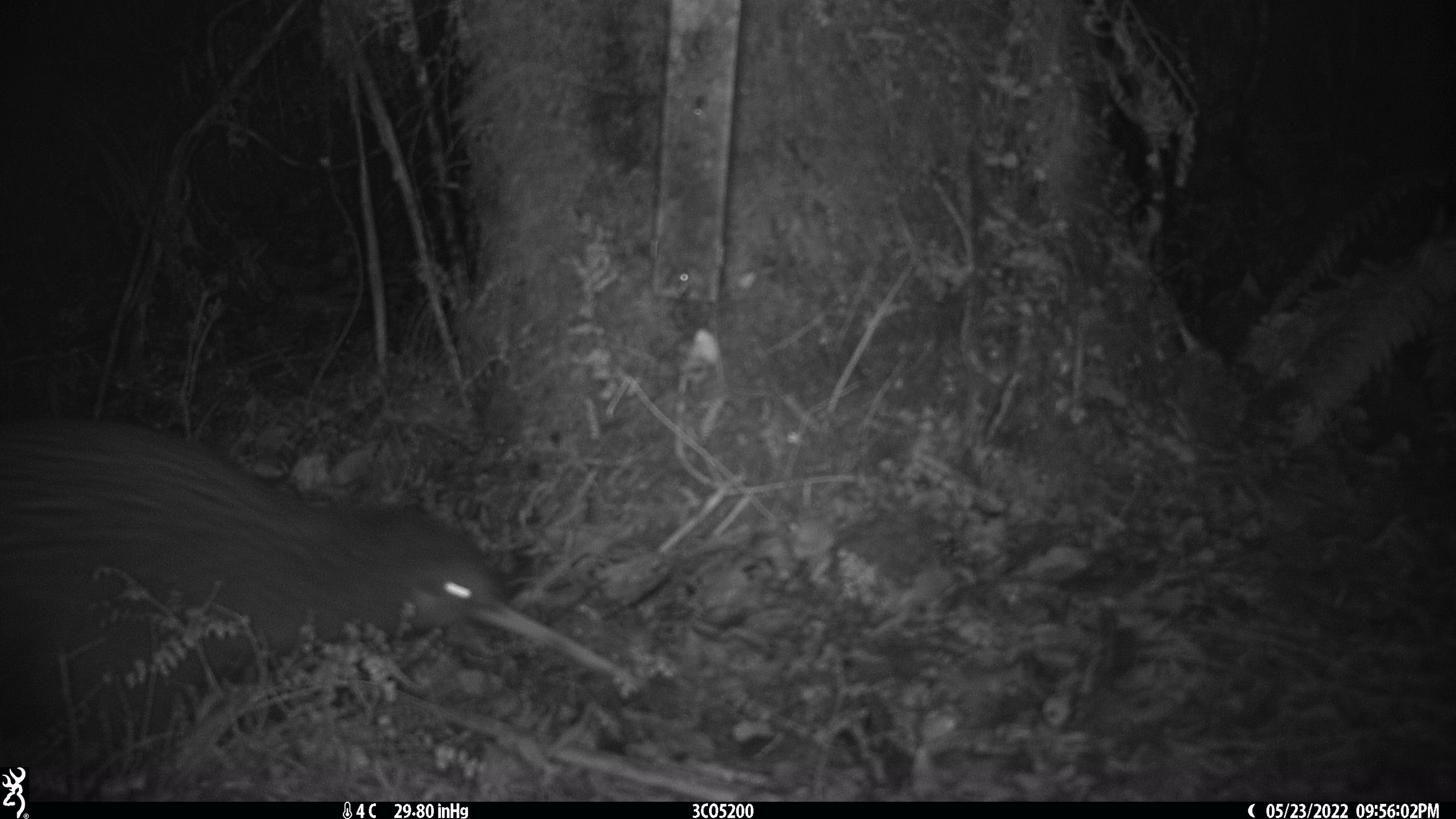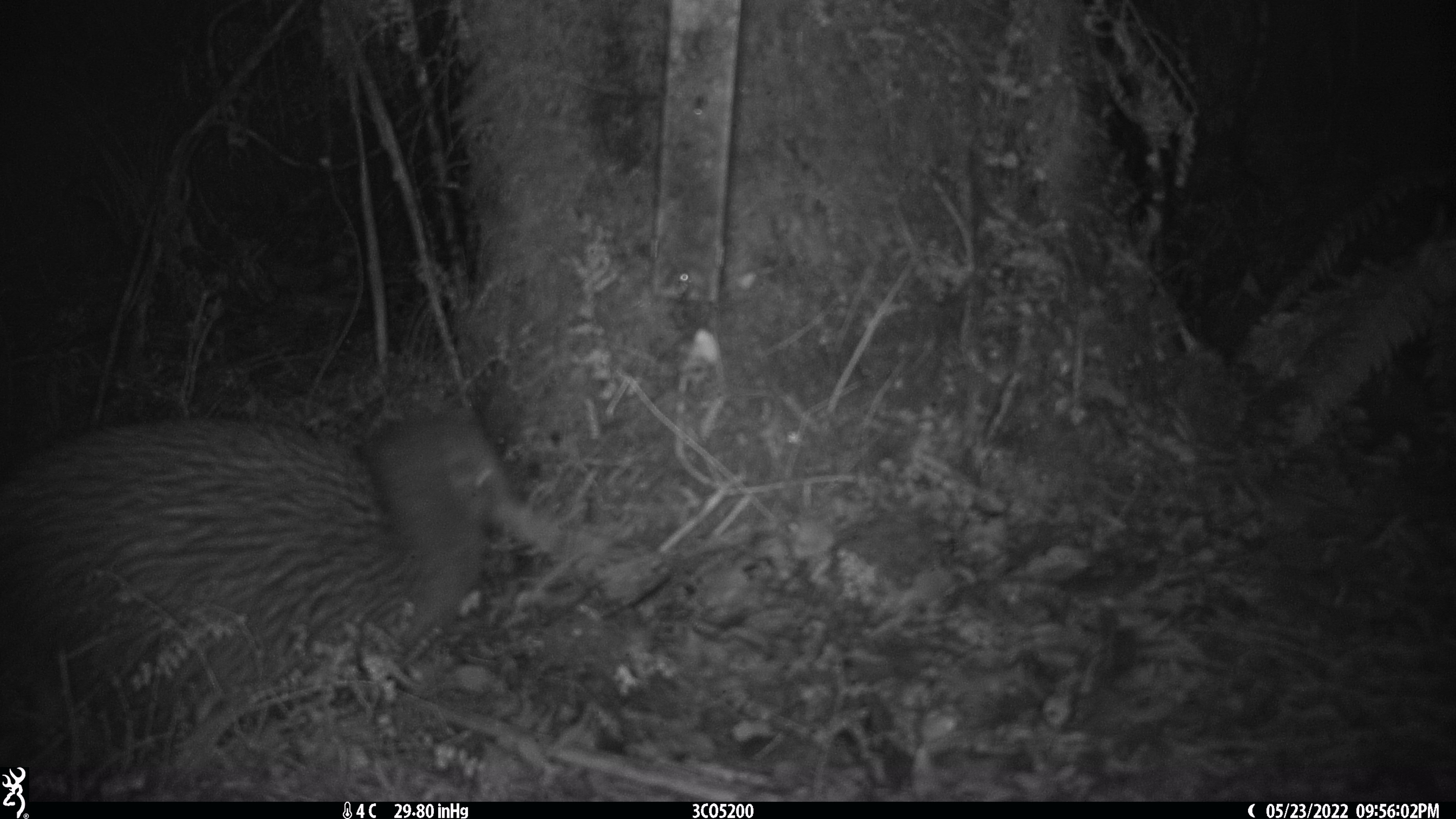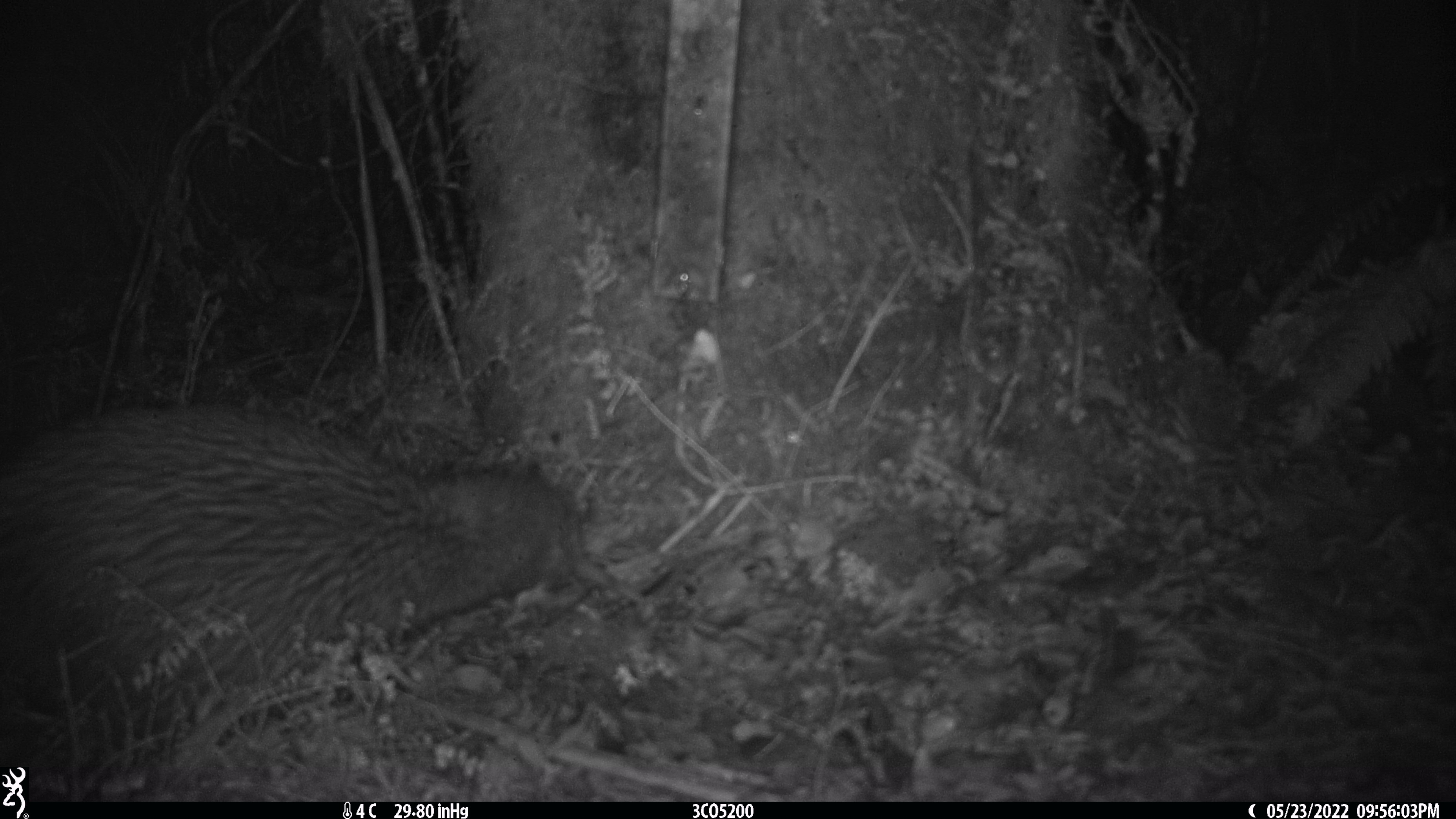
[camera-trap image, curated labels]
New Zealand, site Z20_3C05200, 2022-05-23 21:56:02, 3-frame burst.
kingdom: Animalia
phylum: Chordata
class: Aves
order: Apterygiformes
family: Apterygidae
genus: Apteryx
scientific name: Apteryx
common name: kiwi